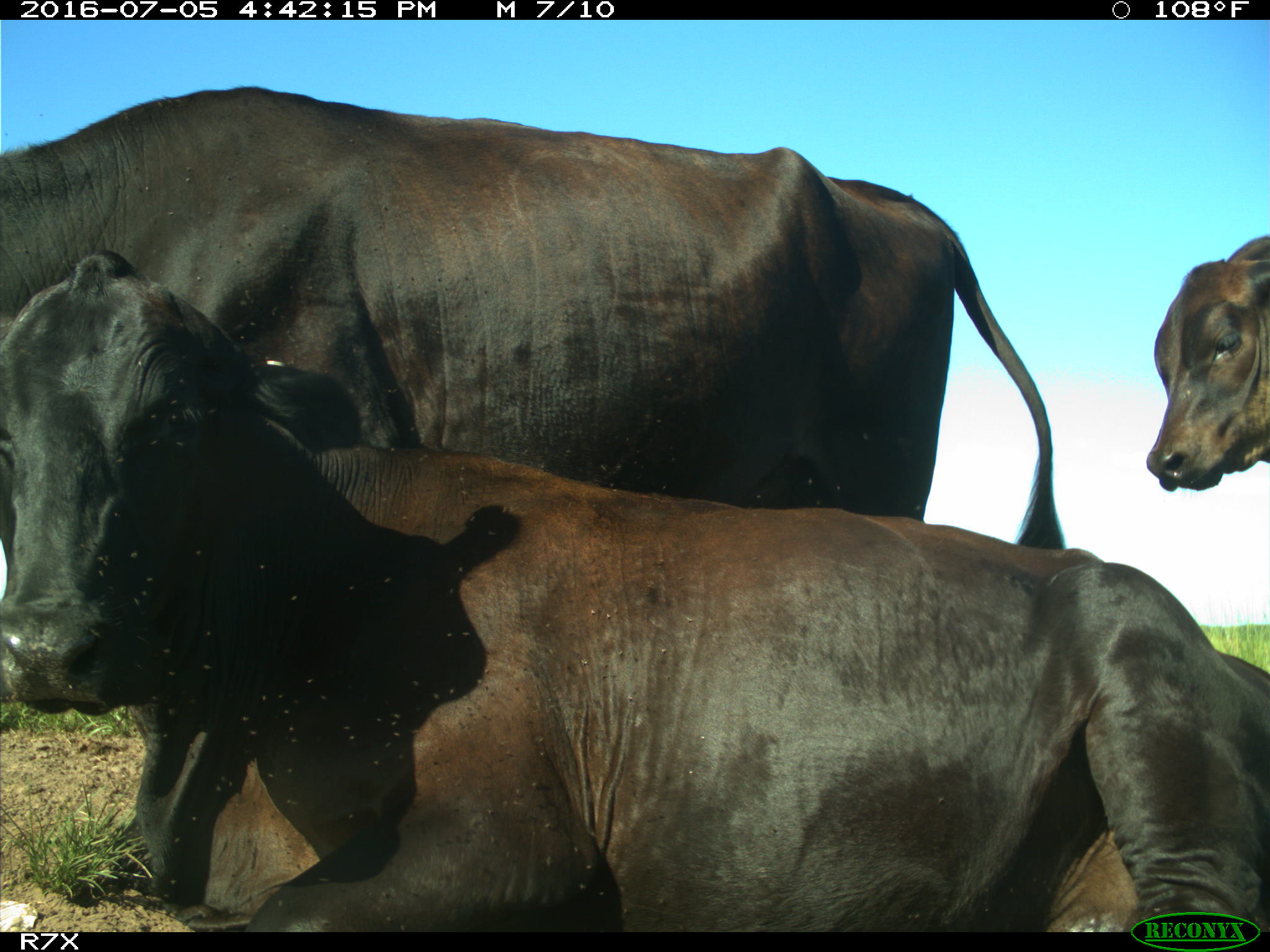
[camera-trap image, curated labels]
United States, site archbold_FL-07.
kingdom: Animalia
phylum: Chordata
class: Mammalia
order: Artiodactyla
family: Bovidae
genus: Bos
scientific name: Bos taurus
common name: domestic cow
Bos taurus (domestic cow).